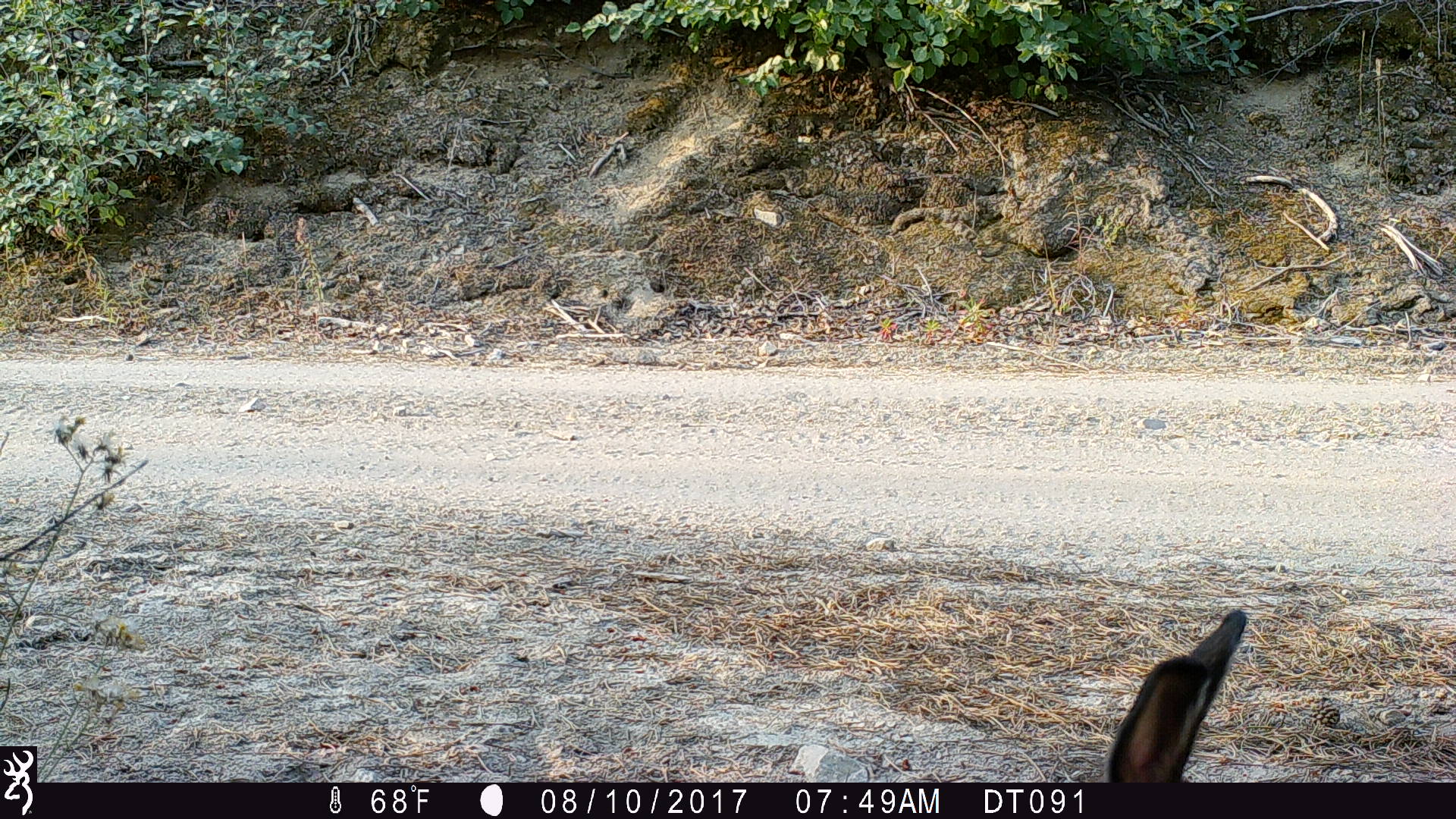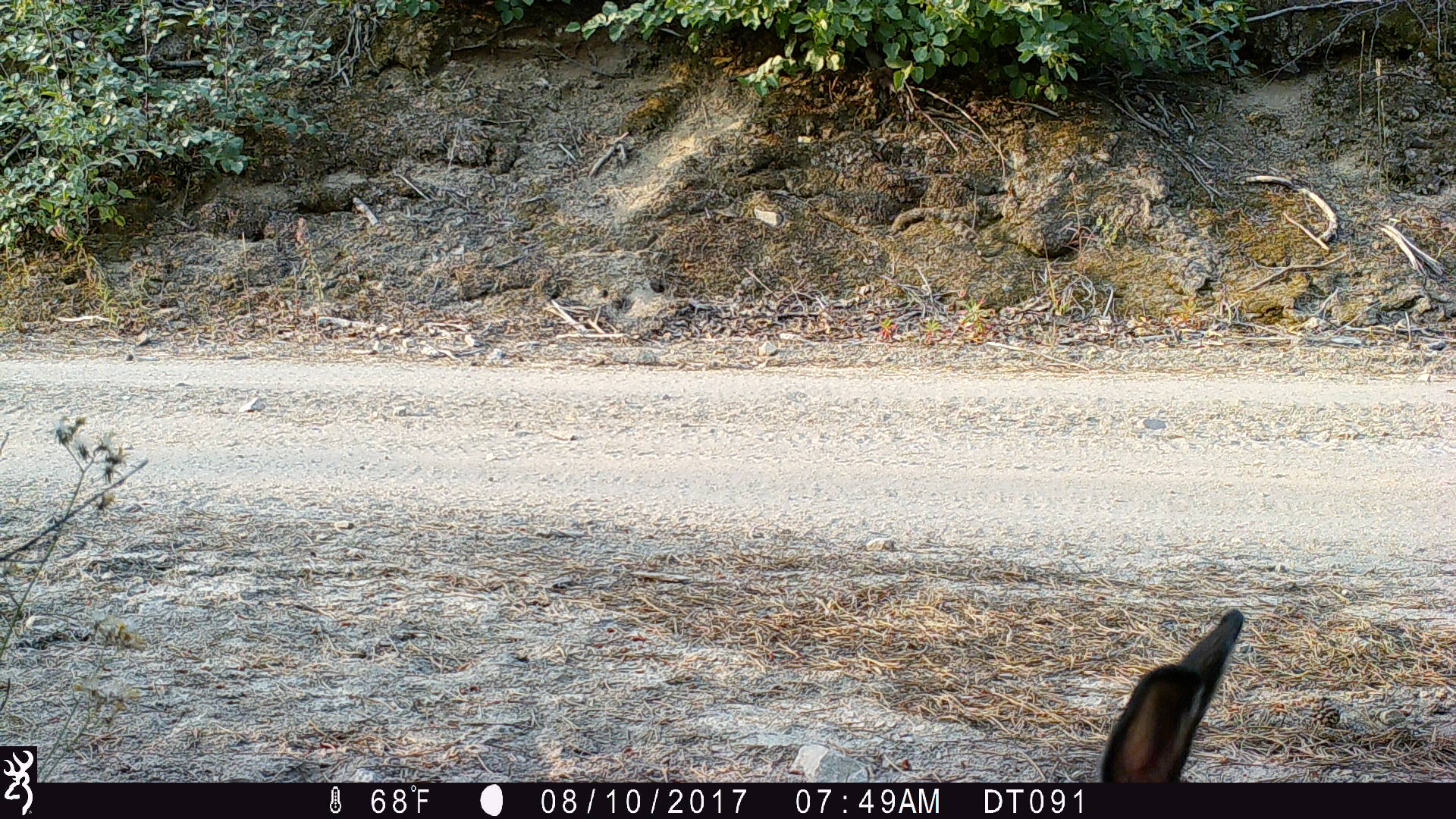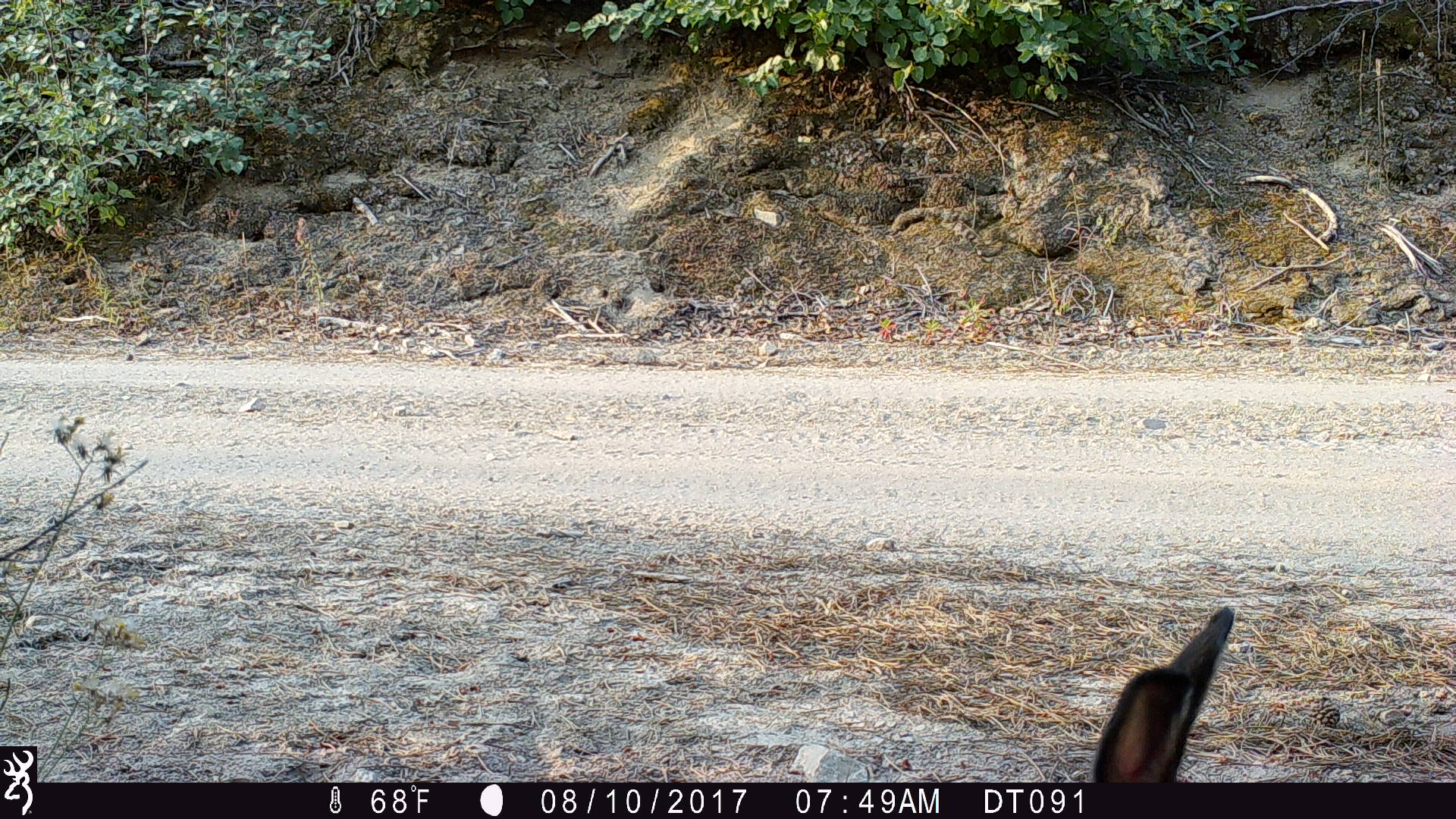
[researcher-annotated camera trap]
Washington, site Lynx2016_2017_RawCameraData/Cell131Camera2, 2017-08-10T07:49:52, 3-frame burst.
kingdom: Animalia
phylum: Chordata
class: Mammalia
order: Lagomorpha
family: Leporidae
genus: Lepus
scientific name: Lepus americanus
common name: snowshoe hare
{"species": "Lepus americanus (snowshoe hare)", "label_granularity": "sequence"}